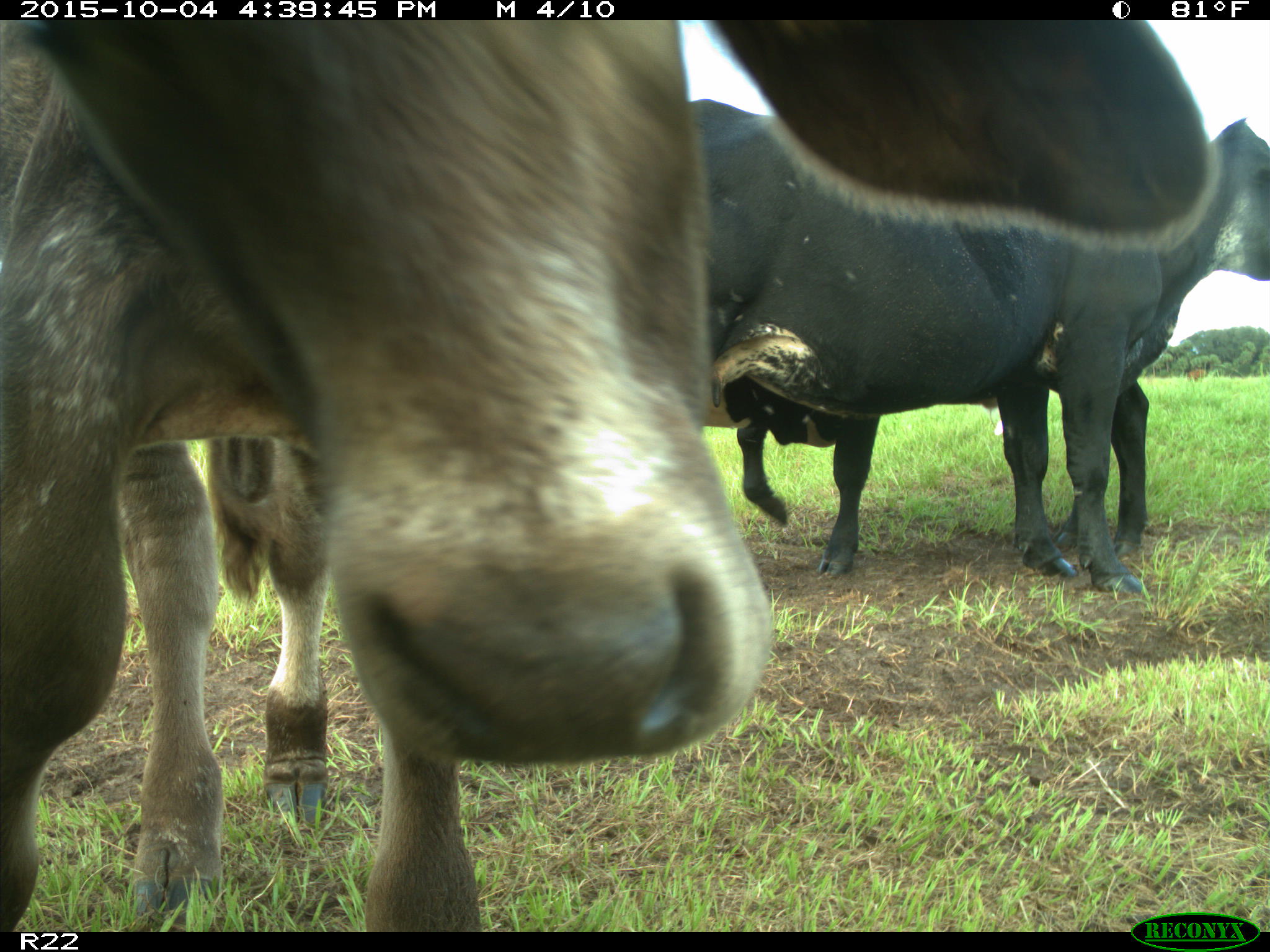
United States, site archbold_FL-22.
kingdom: Animalia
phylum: Chordata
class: Mammalia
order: Artiodactyla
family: Bovidae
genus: Bos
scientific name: Bos taurus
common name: domestic cow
Bos taurus (domestic cow).